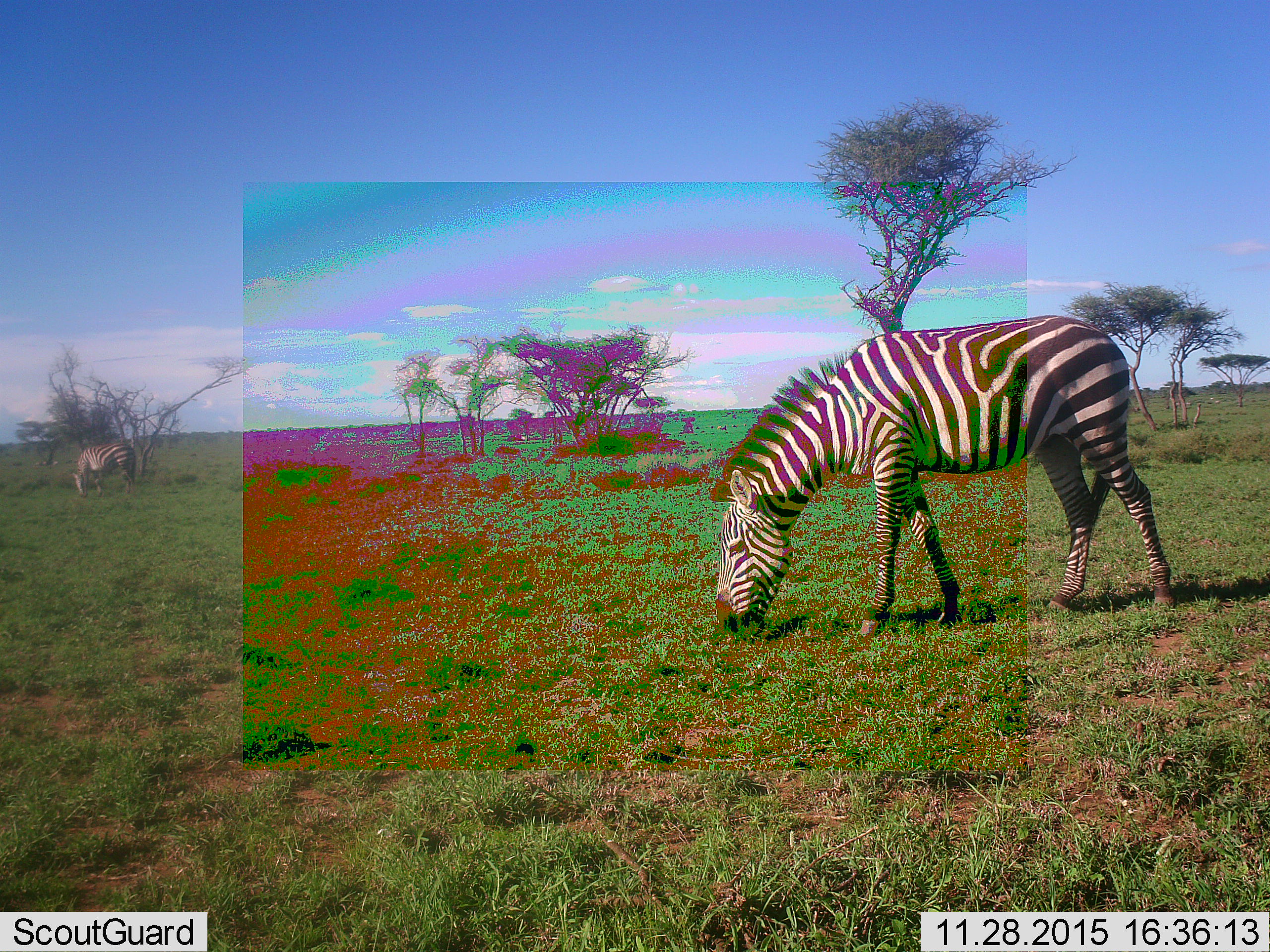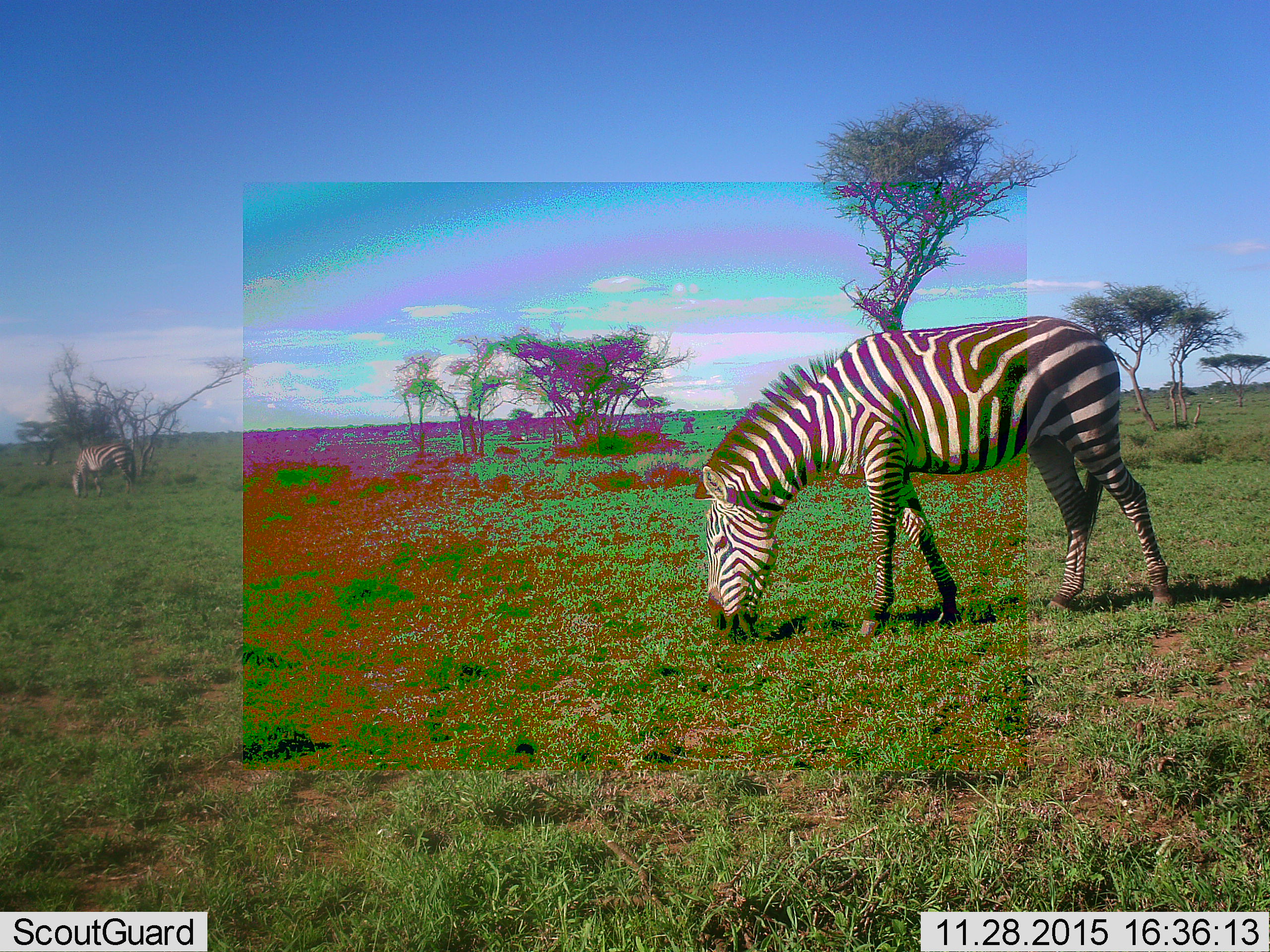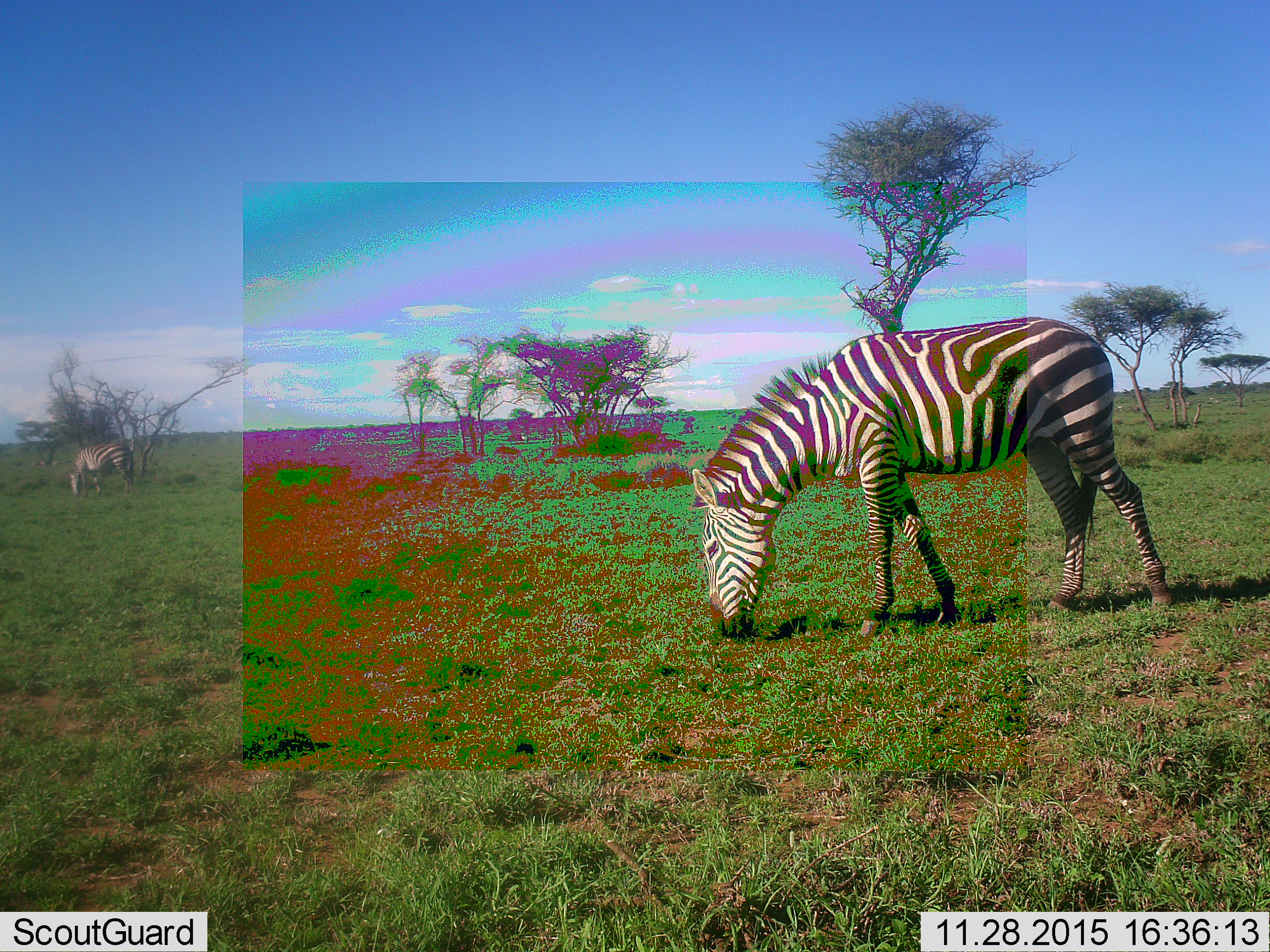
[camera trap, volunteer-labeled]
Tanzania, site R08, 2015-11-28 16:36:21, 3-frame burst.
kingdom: Animalia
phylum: Chordata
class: Mammalia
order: Perissodactyla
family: Equidae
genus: Equus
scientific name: Equus quagga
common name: plains zebra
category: zebra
Zebra (plains zebra) (Equus quagga), count 2. Behavior (volunteer vote fractions): standing 29%, resting 0%, moving 0%, interacting 0%. Young present (vote fraction): 0%. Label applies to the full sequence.